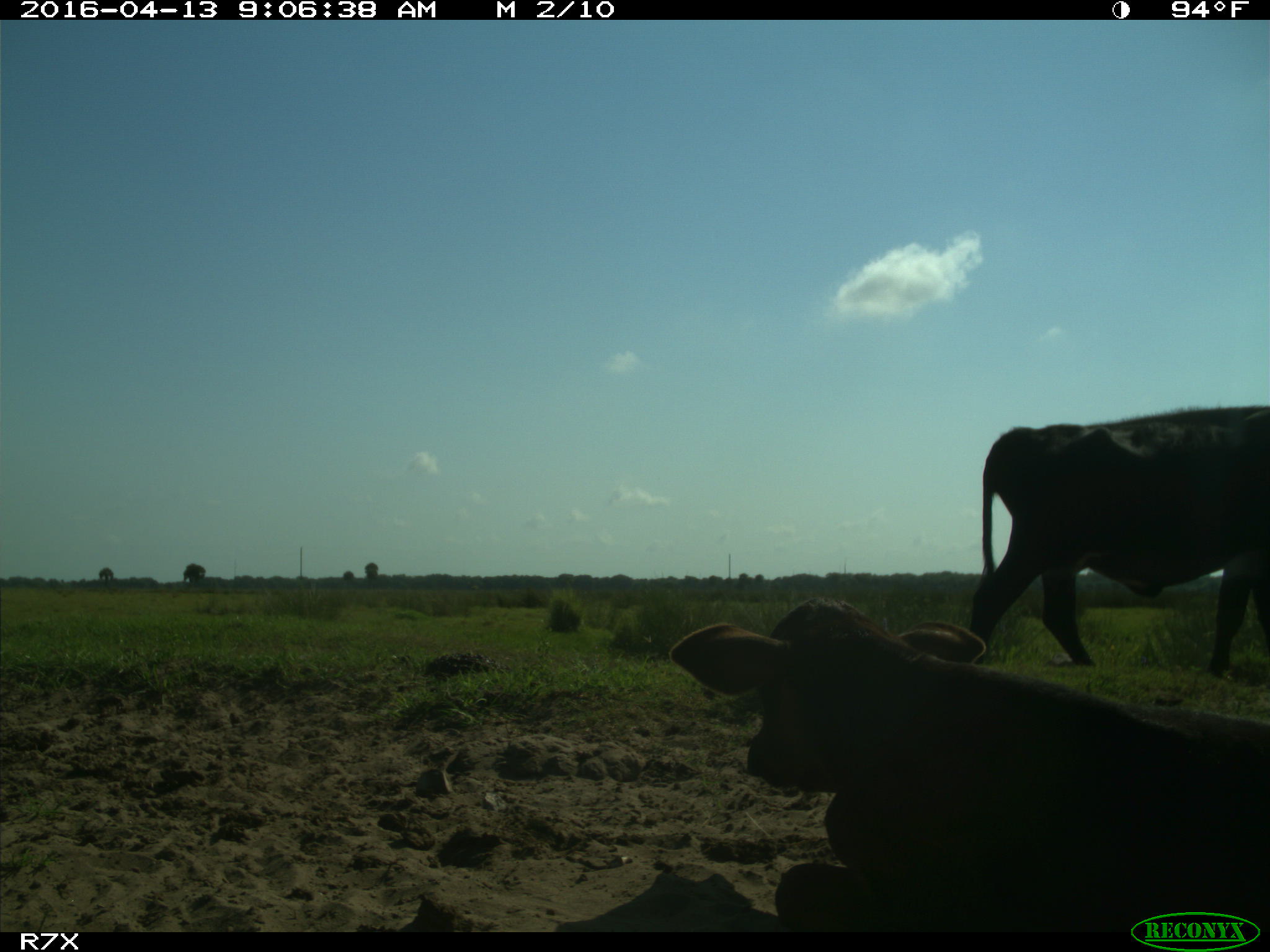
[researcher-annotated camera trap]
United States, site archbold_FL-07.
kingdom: Animalia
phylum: Chordata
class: Mammalia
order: Artiodactyla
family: Bovidae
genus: Bos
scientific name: Bos taurus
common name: domestic cow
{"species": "Bos taurus (domestic cow)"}